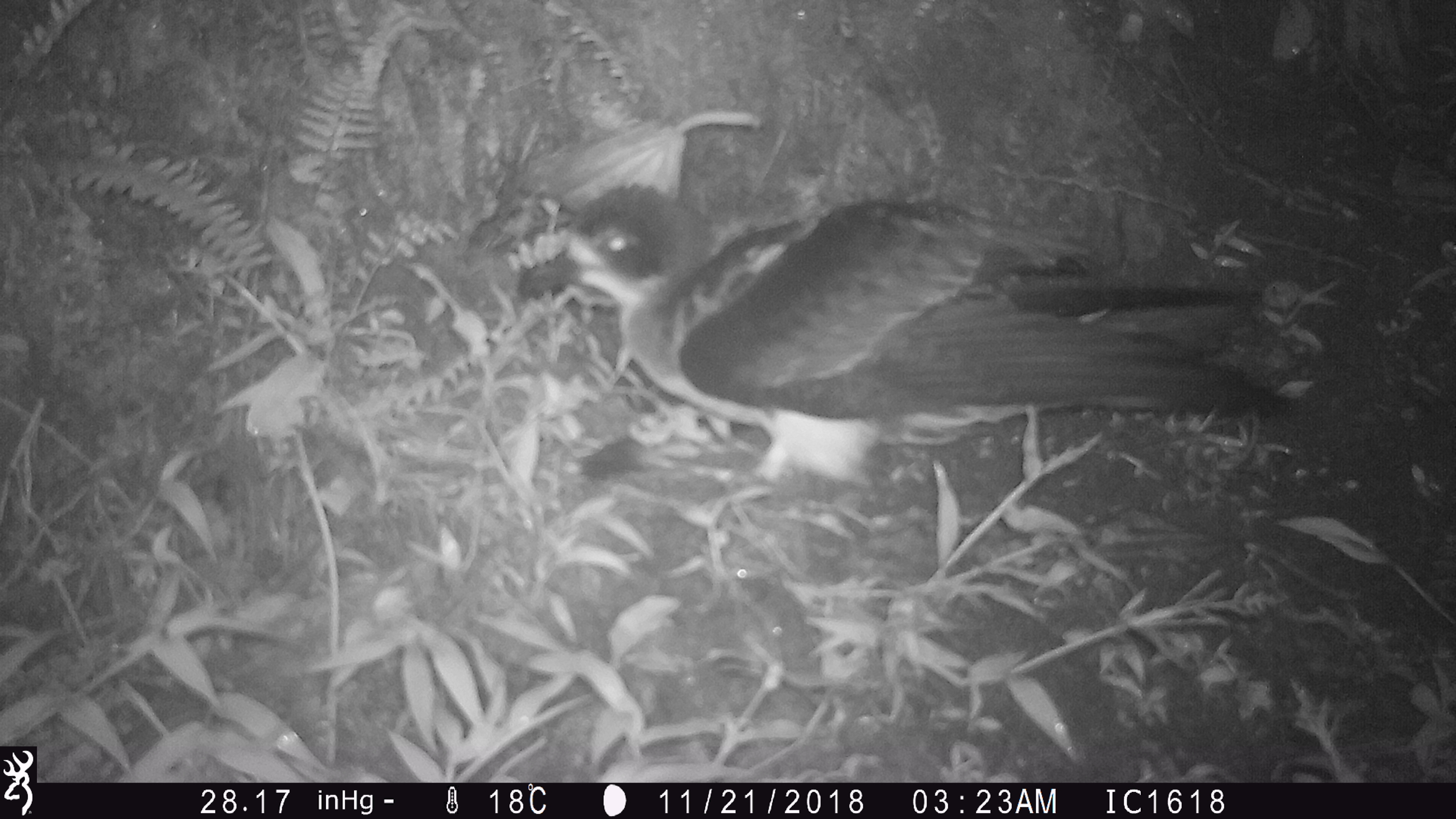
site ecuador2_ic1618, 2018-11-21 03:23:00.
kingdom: Animalia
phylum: Chordata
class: Aves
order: Procellariiformes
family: Procellariidae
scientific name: Procellariidae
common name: petrel chick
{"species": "petrel chick (Procellariidae)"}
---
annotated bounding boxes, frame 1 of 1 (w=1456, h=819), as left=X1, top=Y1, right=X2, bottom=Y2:
petrel chick: left=482, top=177, right=1277, bottom=521